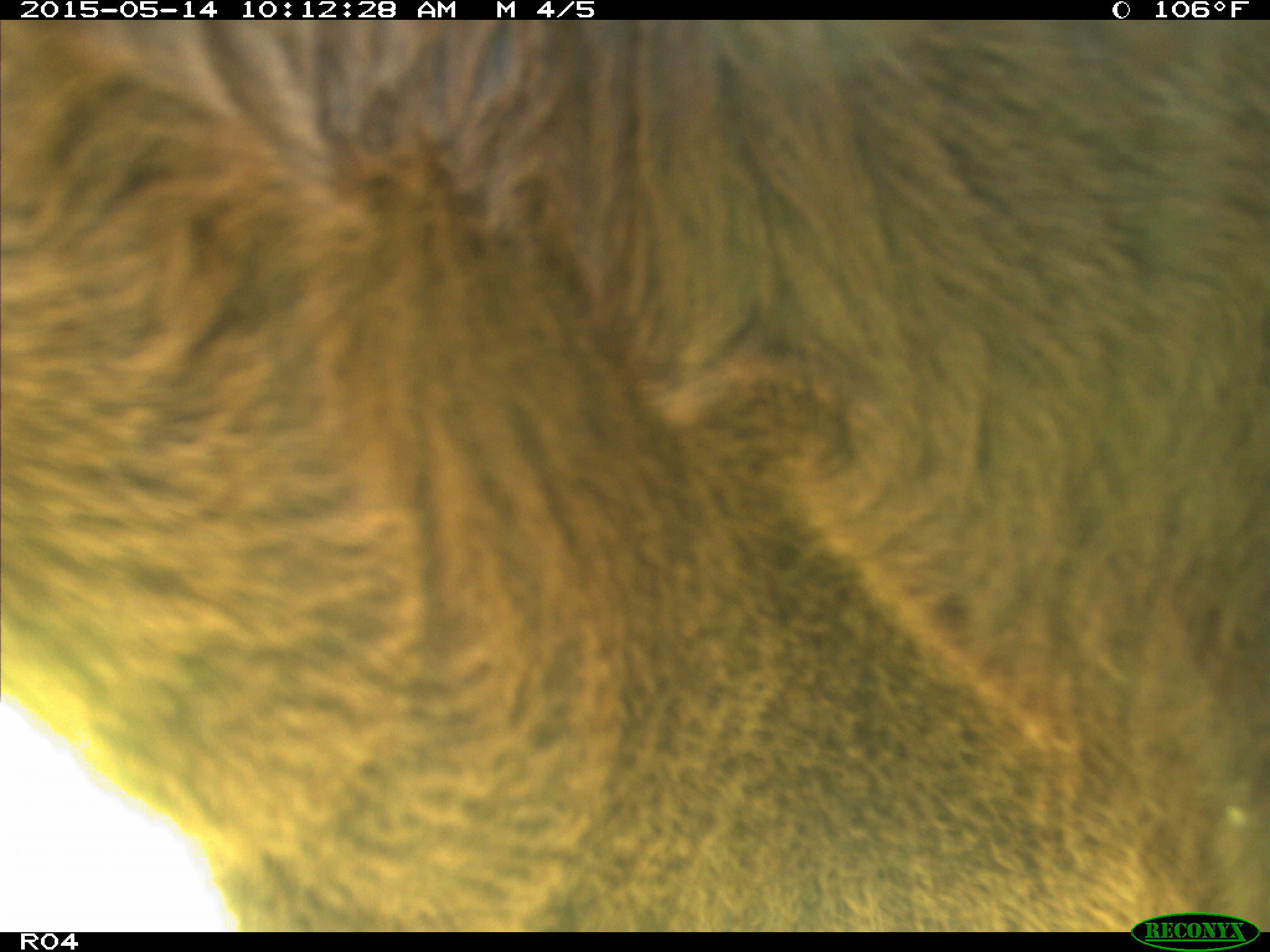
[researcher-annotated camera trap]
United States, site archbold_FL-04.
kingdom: Animalia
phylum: Chordata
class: Mammalia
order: Artiodactyla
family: Bovidae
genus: Bos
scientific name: Bos taurus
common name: domestic cow